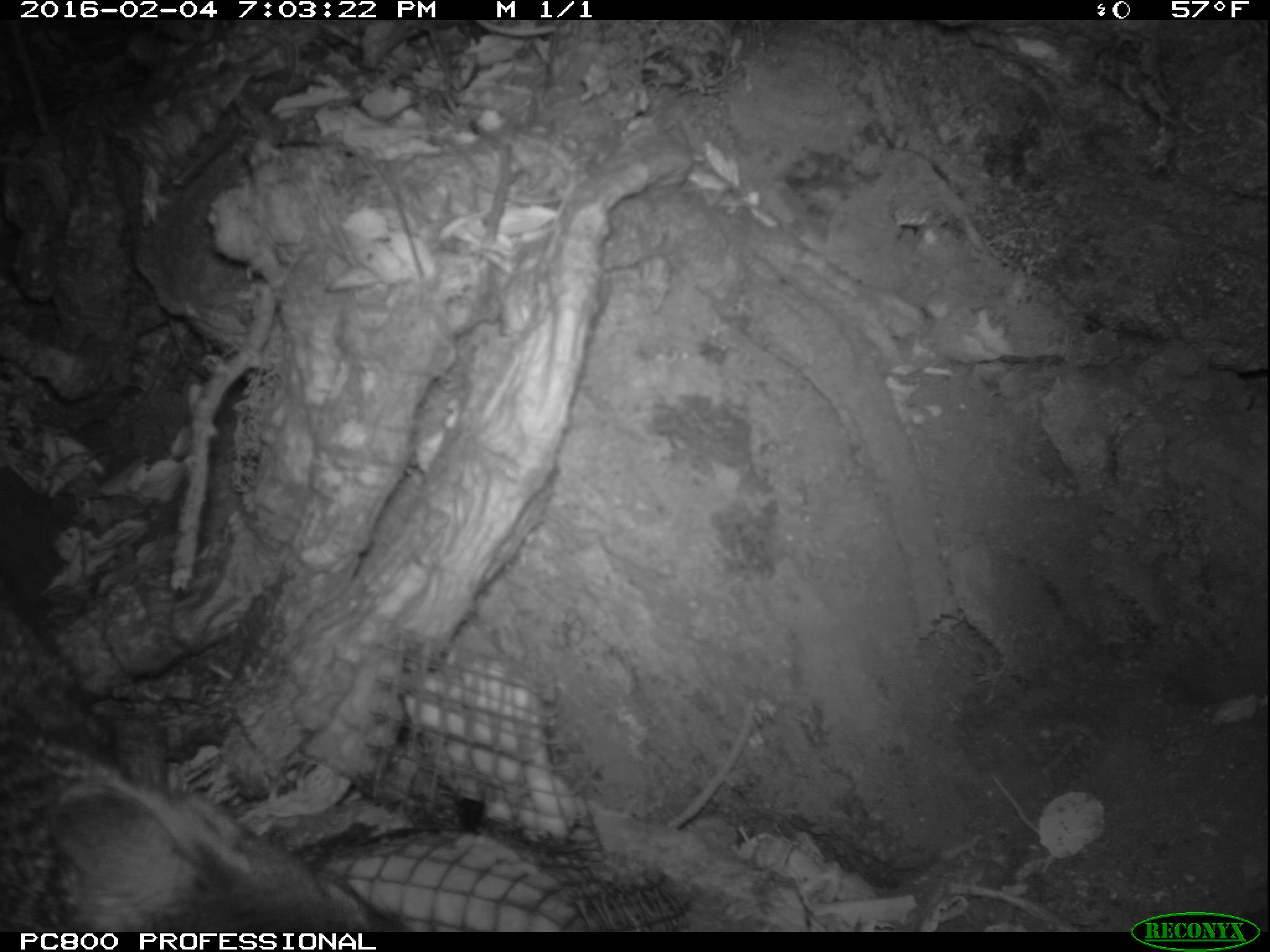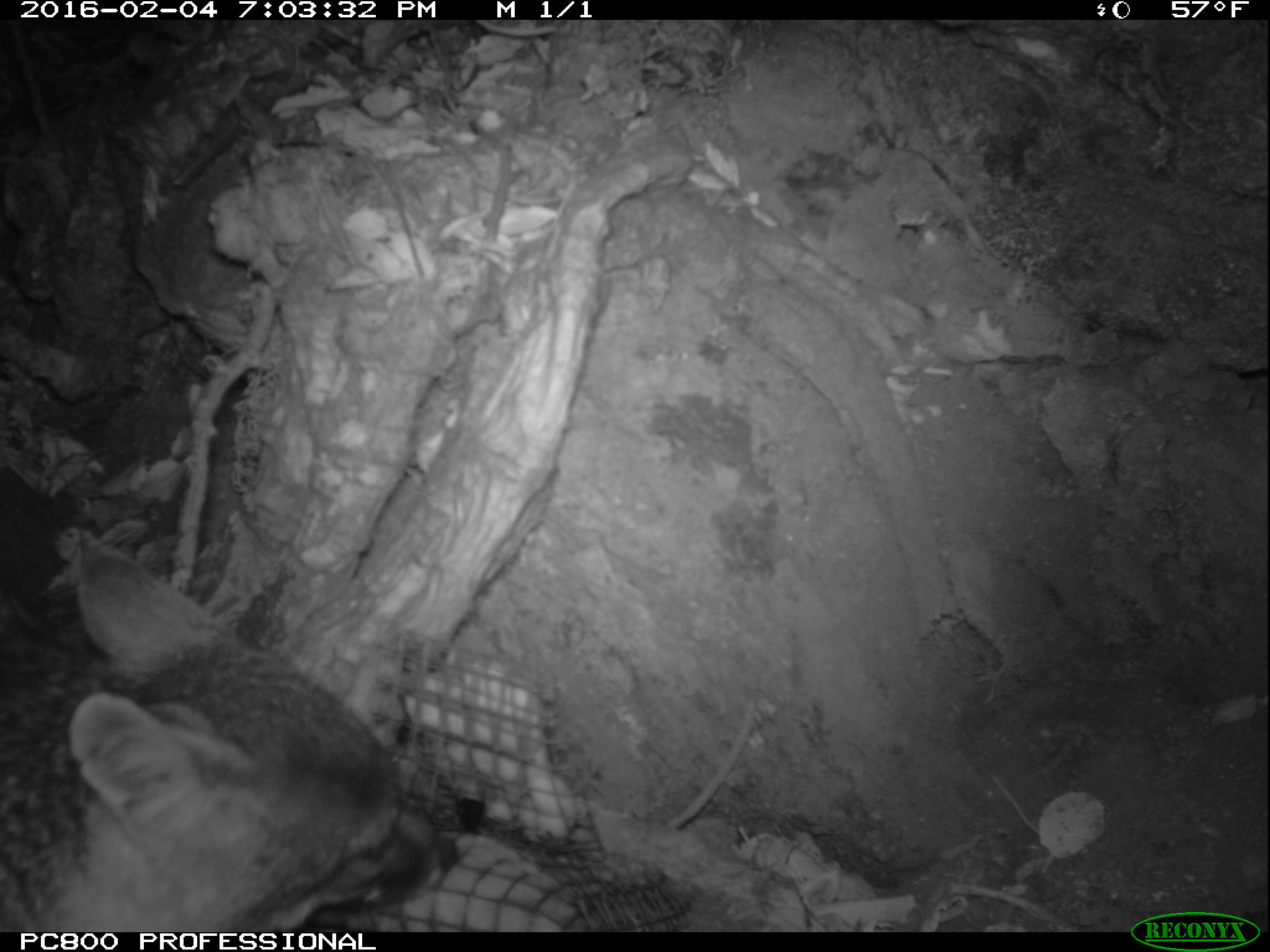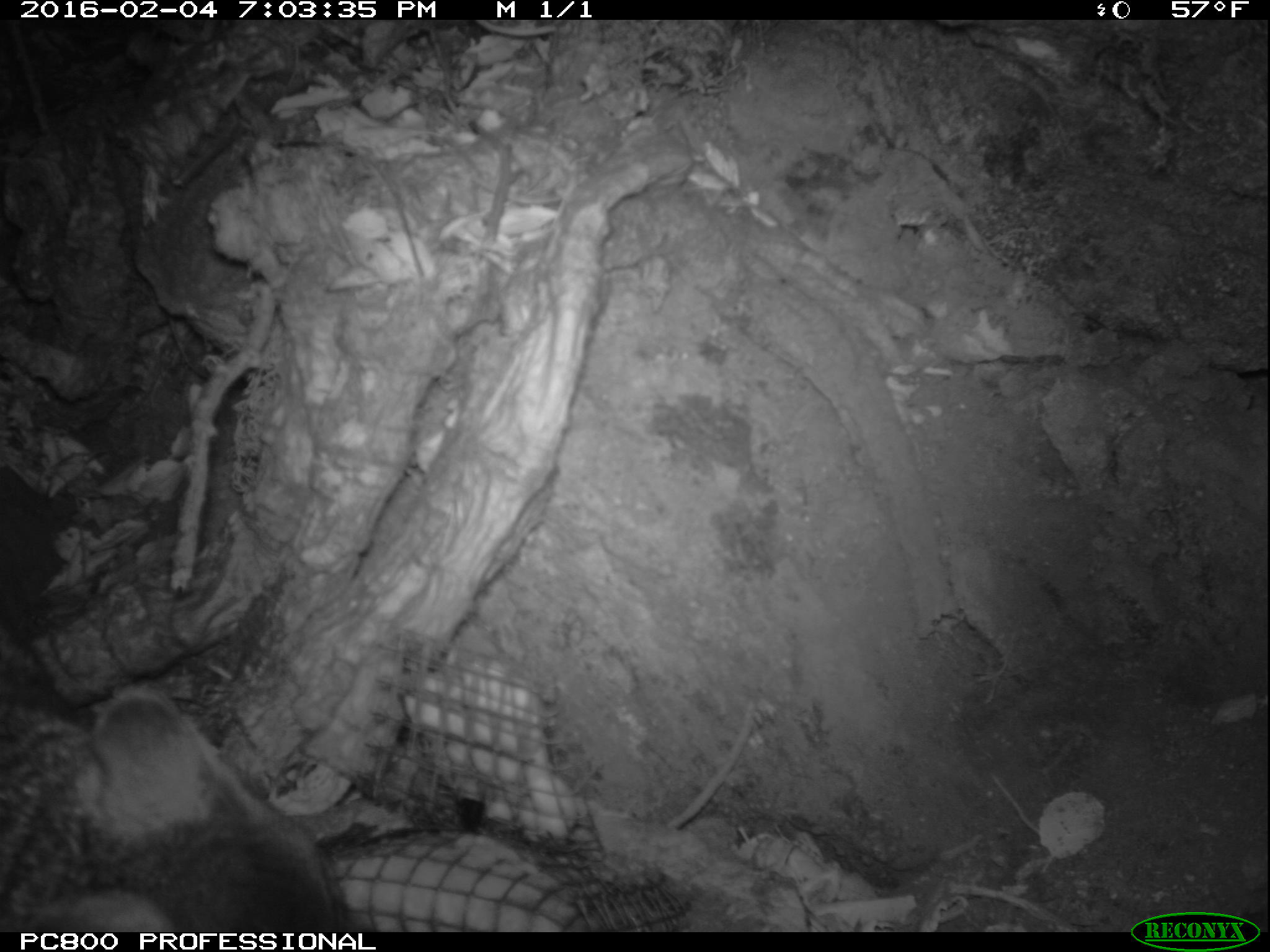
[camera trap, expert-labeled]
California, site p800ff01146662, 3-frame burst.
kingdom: Animalia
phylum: Chordata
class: Mammalia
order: Carnivora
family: Canidae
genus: Urocyon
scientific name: Urocyon littoralis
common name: island fox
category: fox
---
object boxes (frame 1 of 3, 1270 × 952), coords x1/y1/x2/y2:
fox: 0/589/407/932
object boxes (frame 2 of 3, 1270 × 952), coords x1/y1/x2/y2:
fox: 0/549/456/932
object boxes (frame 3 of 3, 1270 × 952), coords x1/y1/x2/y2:
fox: 0/627/349/932